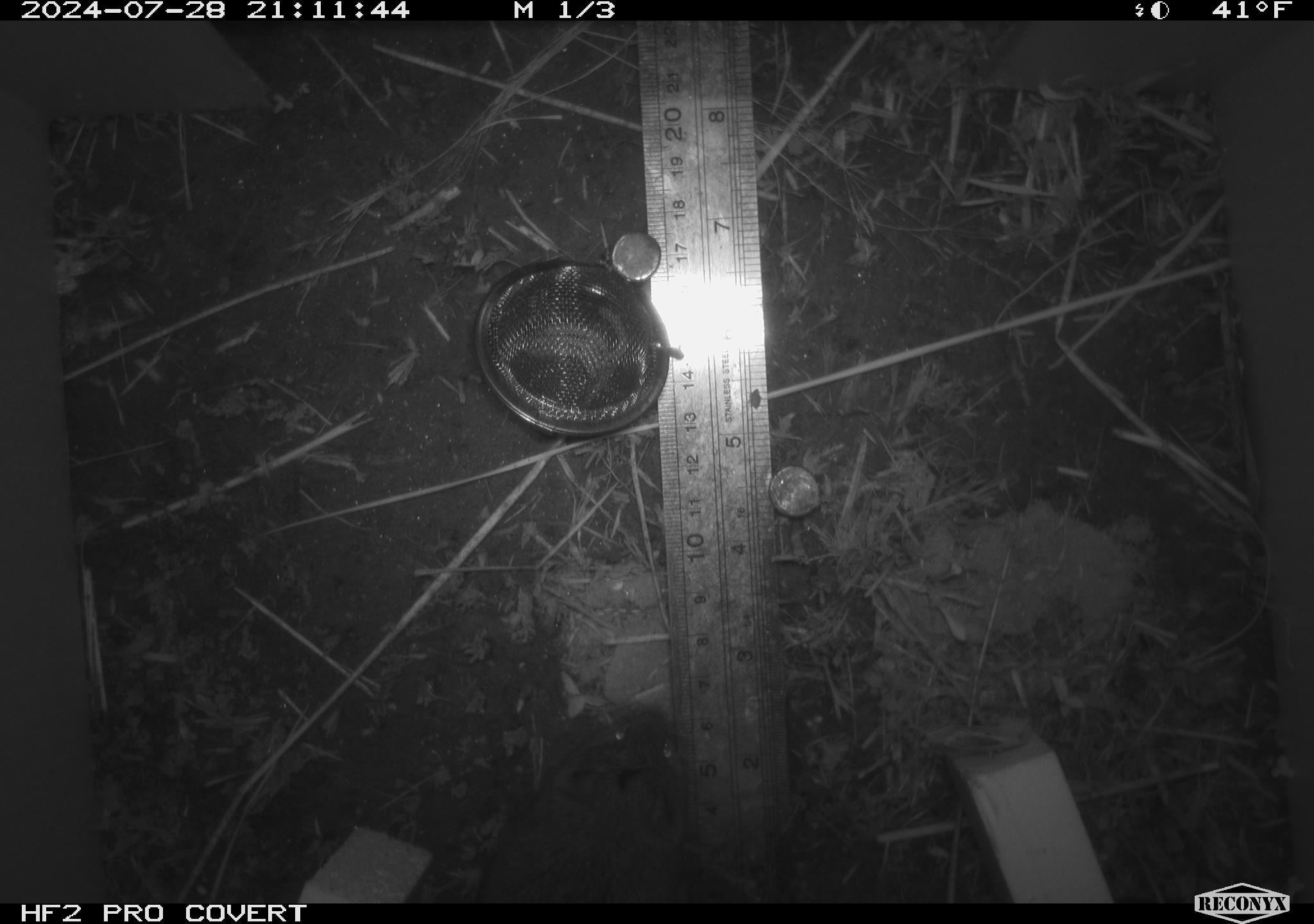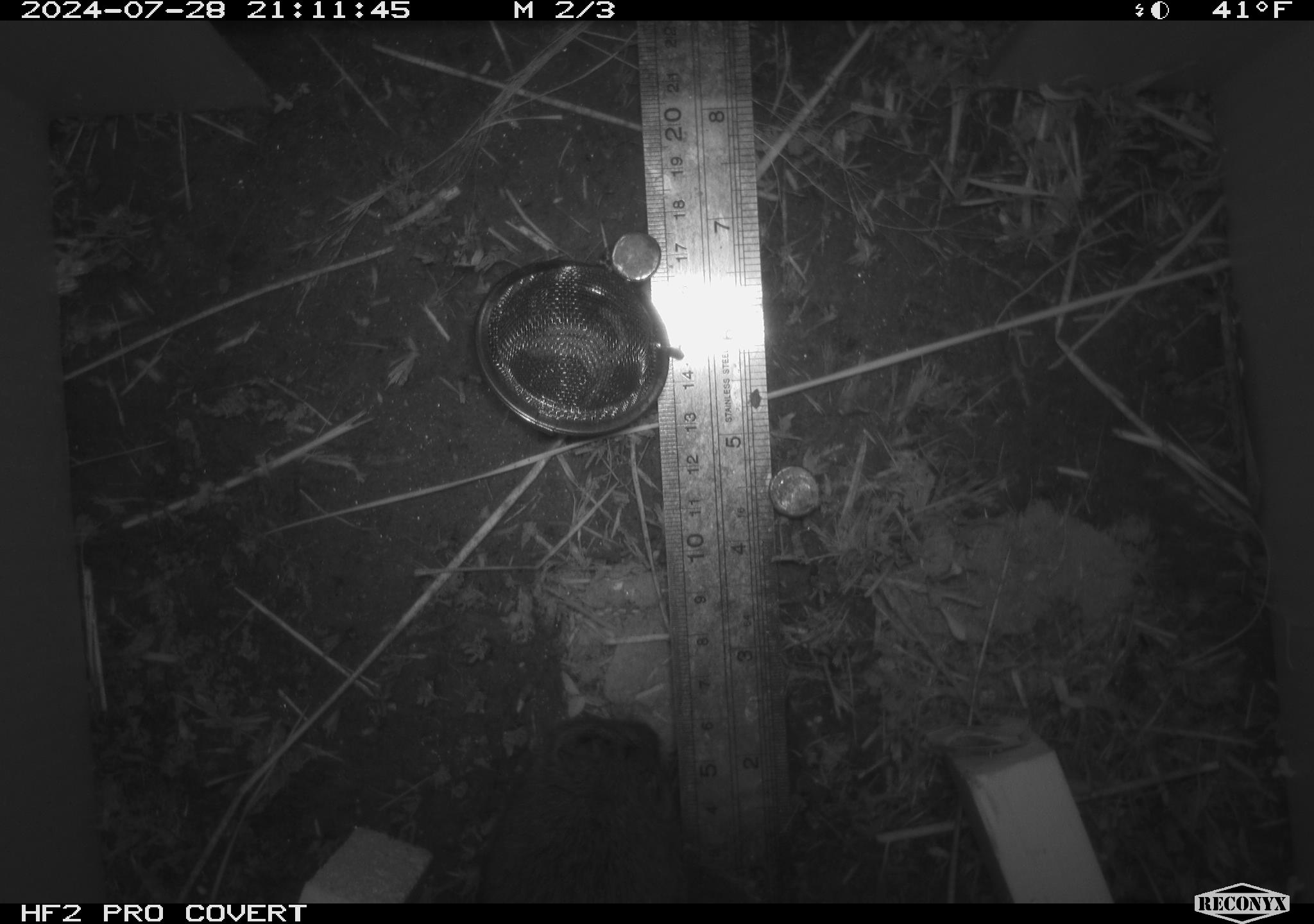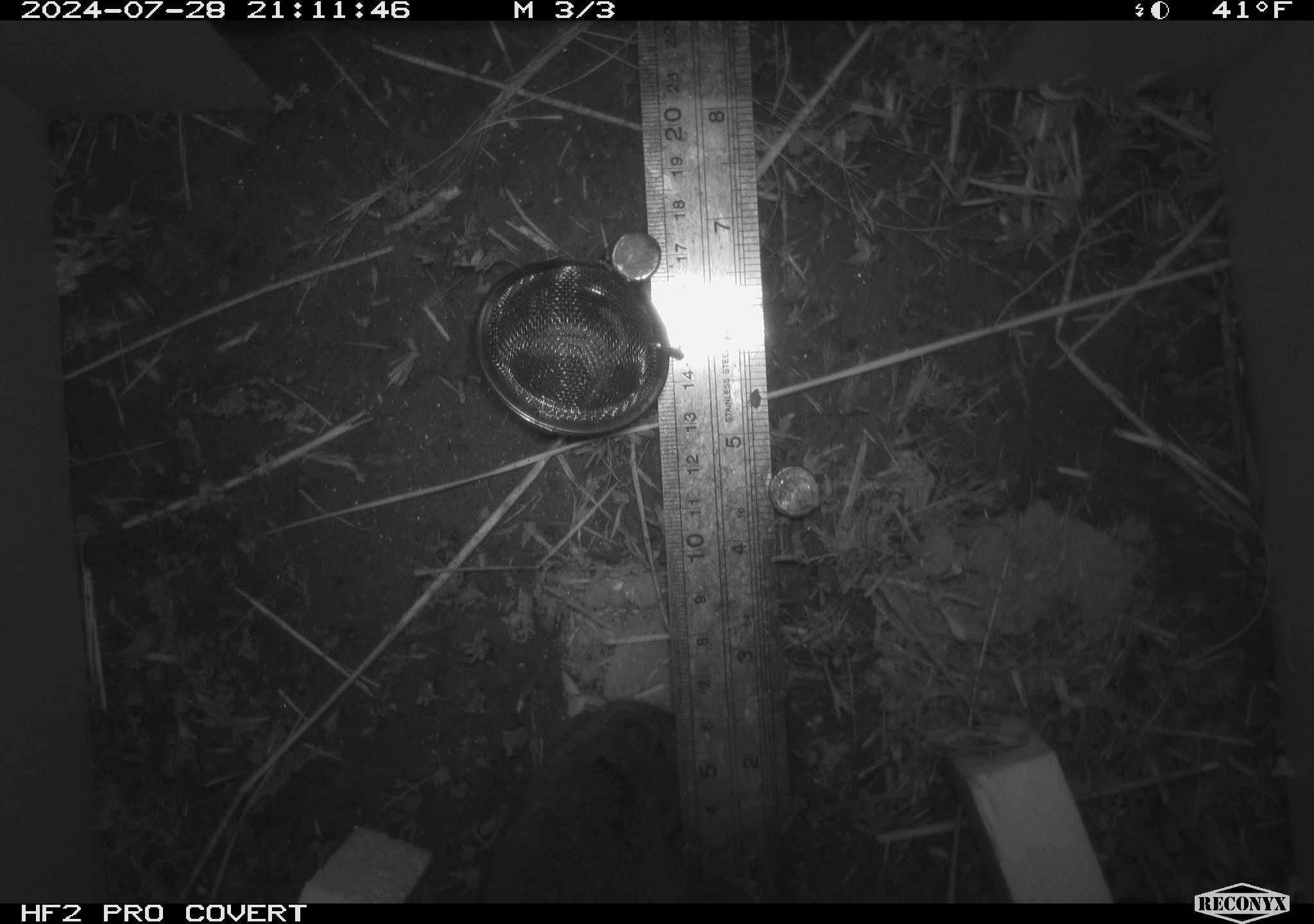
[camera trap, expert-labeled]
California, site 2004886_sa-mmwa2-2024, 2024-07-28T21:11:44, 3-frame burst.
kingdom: Animalia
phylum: Chordata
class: Mammalia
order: Rodentia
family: Cricetidae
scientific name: Arvicolinae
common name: voles, lemmings, and muskrats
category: arvicolinae subfamily